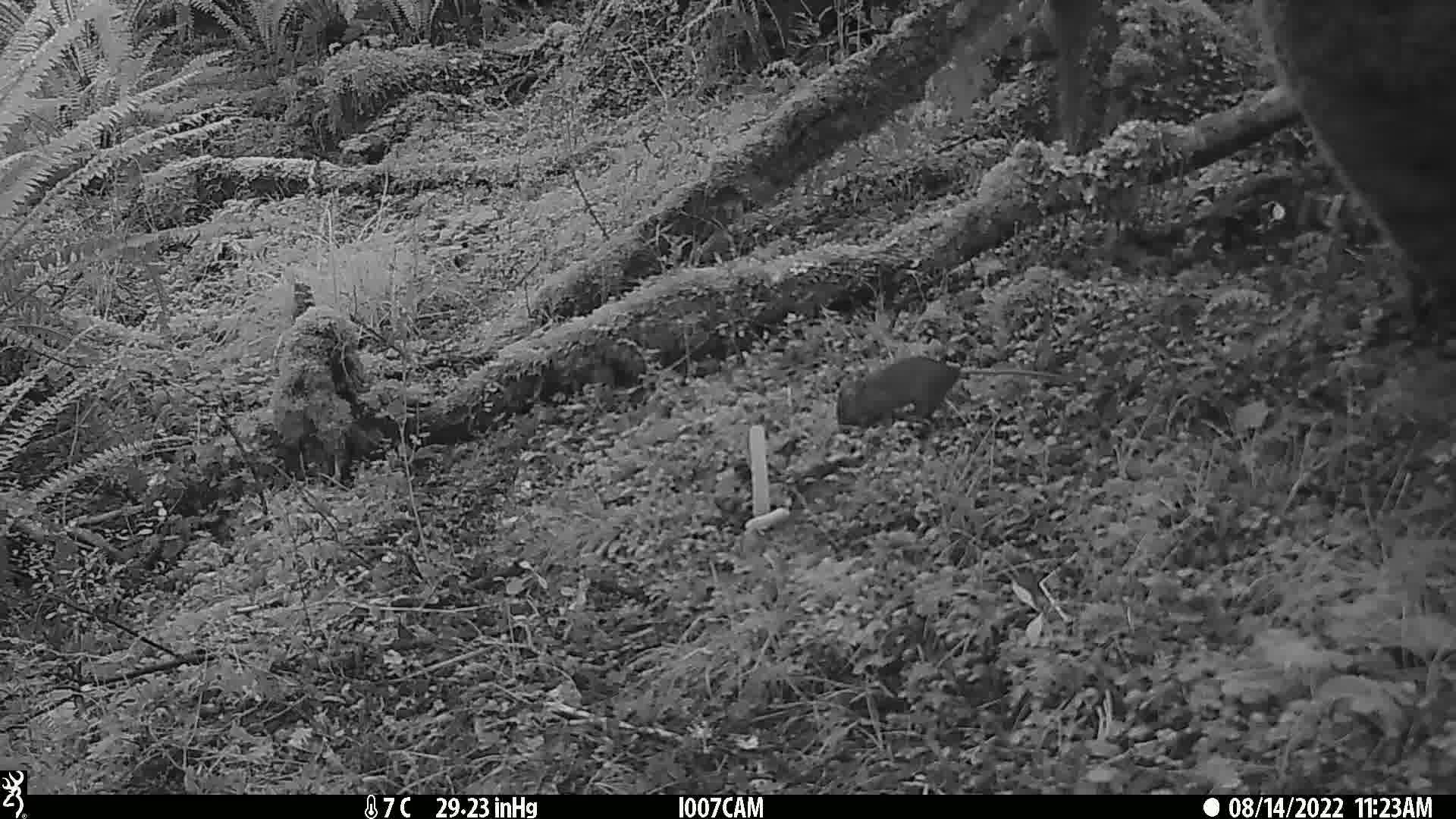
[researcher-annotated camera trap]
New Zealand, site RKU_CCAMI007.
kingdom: Animalia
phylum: Chordata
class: Mammalia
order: Rodentia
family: Muridae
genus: Rattus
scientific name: Rattus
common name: rat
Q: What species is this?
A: Rat (Rattus).